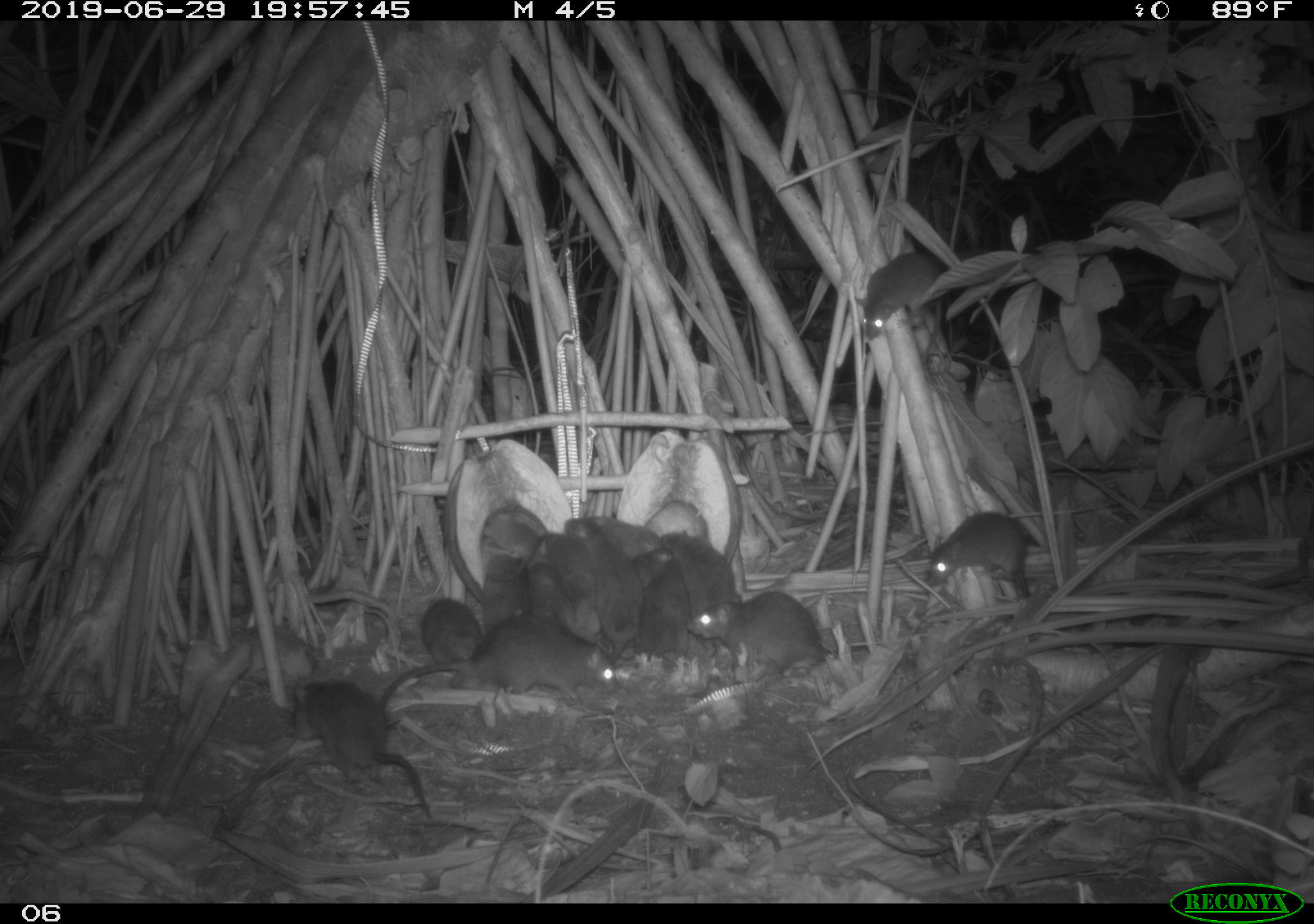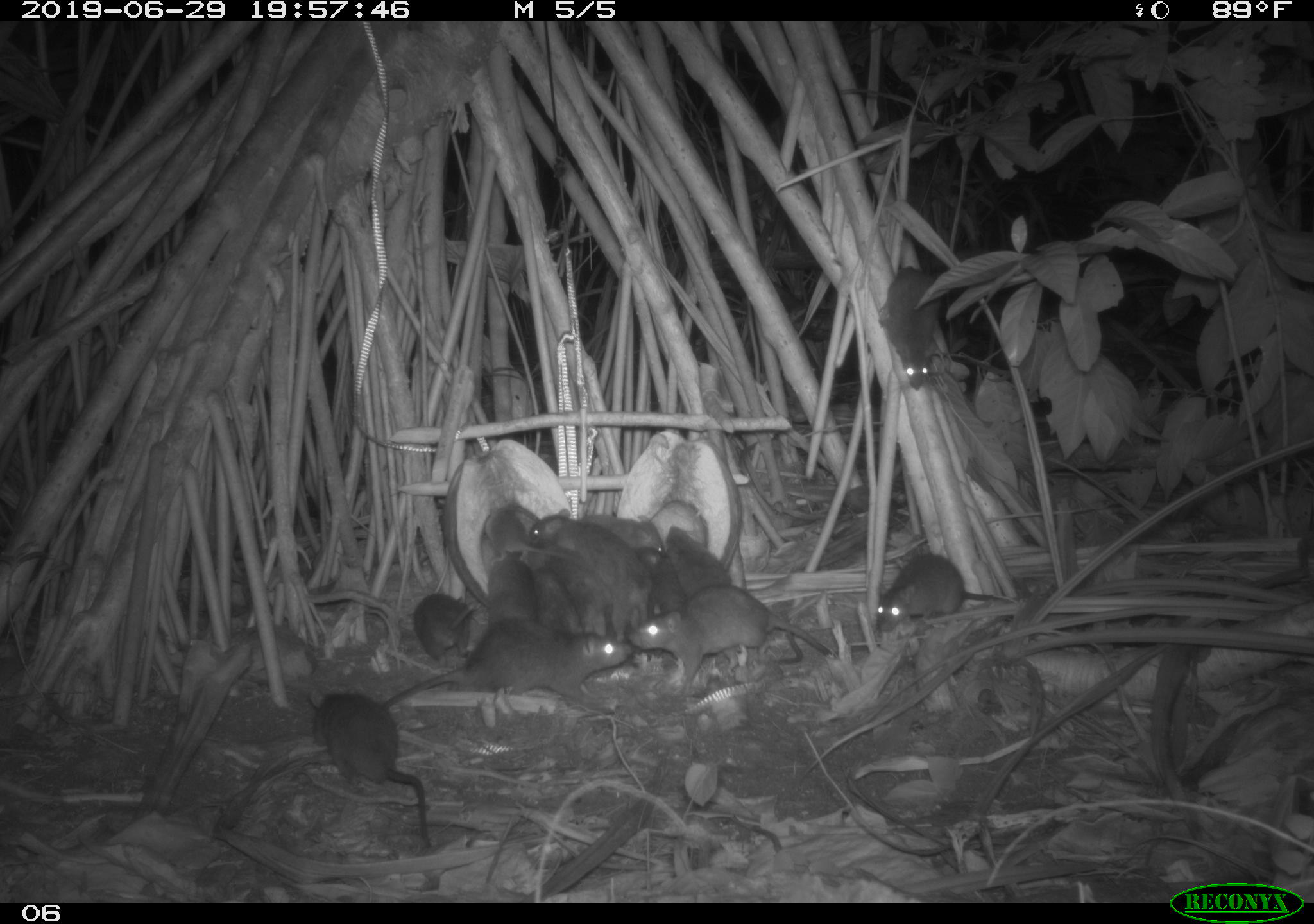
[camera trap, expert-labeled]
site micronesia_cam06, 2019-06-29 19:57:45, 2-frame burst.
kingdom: Animalia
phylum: Chordata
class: Mammalia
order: Rodentia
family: Muridae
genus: Rattus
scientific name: Rattus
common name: rat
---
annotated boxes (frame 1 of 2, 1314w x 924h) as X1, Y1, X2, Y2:
rat: 377, 620, 622, 717; 291, 674, 438, 826; 689, 586, 870, 680; 560, 514, 649, 663; 851, 247, 949, 366; 924, 505, 1036, 607; 654, 527, 742, 655; 539, 530, 606, 653; 641, 562, 697, 661; 418, 592, 479, 680; 587, 513, 669, 569; 481, 553, 534, 635; 524, 561, 576, 635; 631, 545, 674, 590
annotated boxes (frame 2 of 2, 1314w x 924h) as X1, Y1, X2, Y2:
rat: 375, 612, 628, 724; 304, 682, 444, 857; 627, 587, 838, 689; 525, 499, 638, 646; 870, 551, 1021, 638; 871, 260, 948, 398; 654, 518, 740, 599; 398, 588, 482, 663; 529, 559, 592, 644; 580, 505, 670, 560; 637, 537, 692, 625; 485, 551, 539, 635; 481, 502, 545, 565; 626, 546, 665, 571